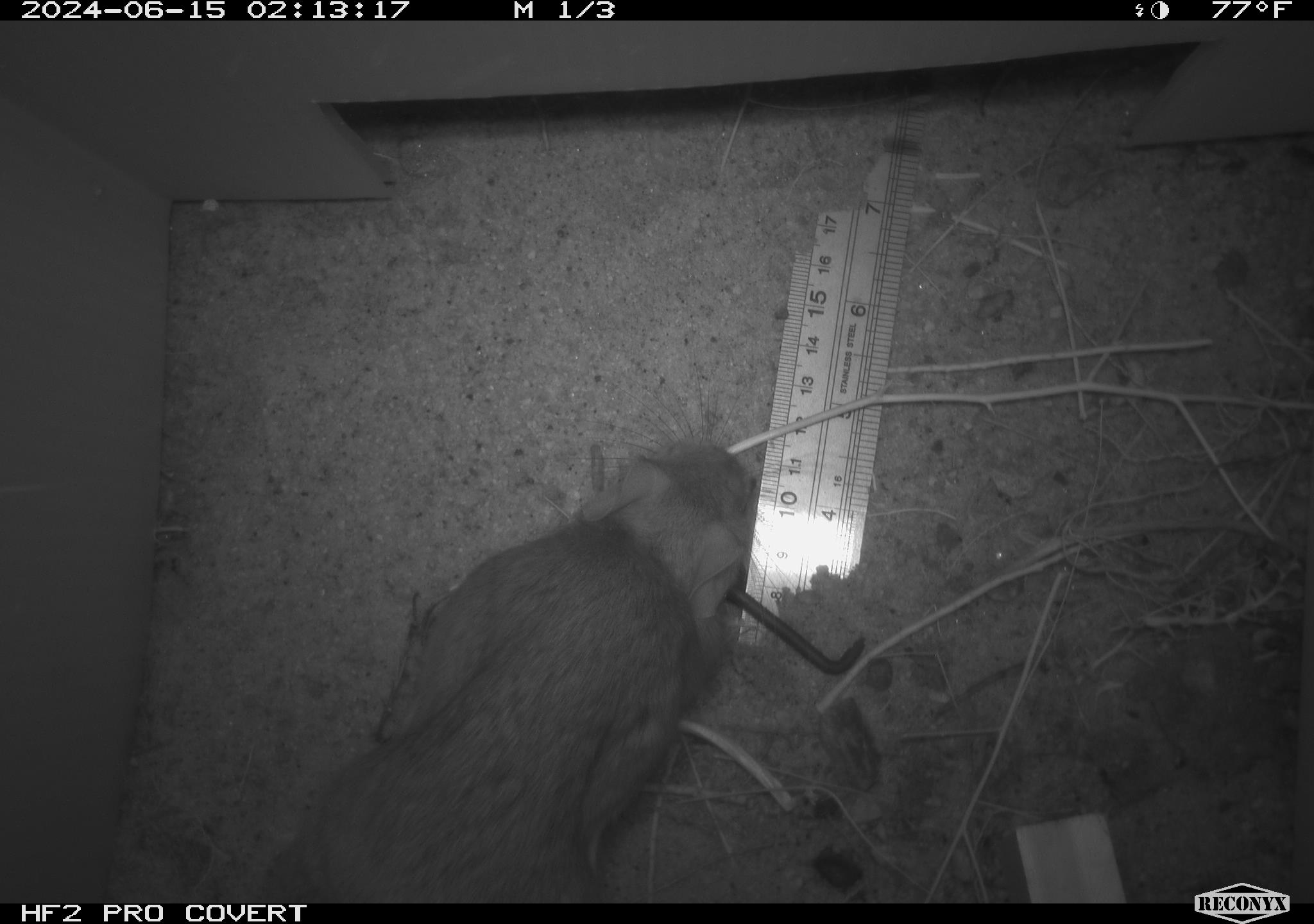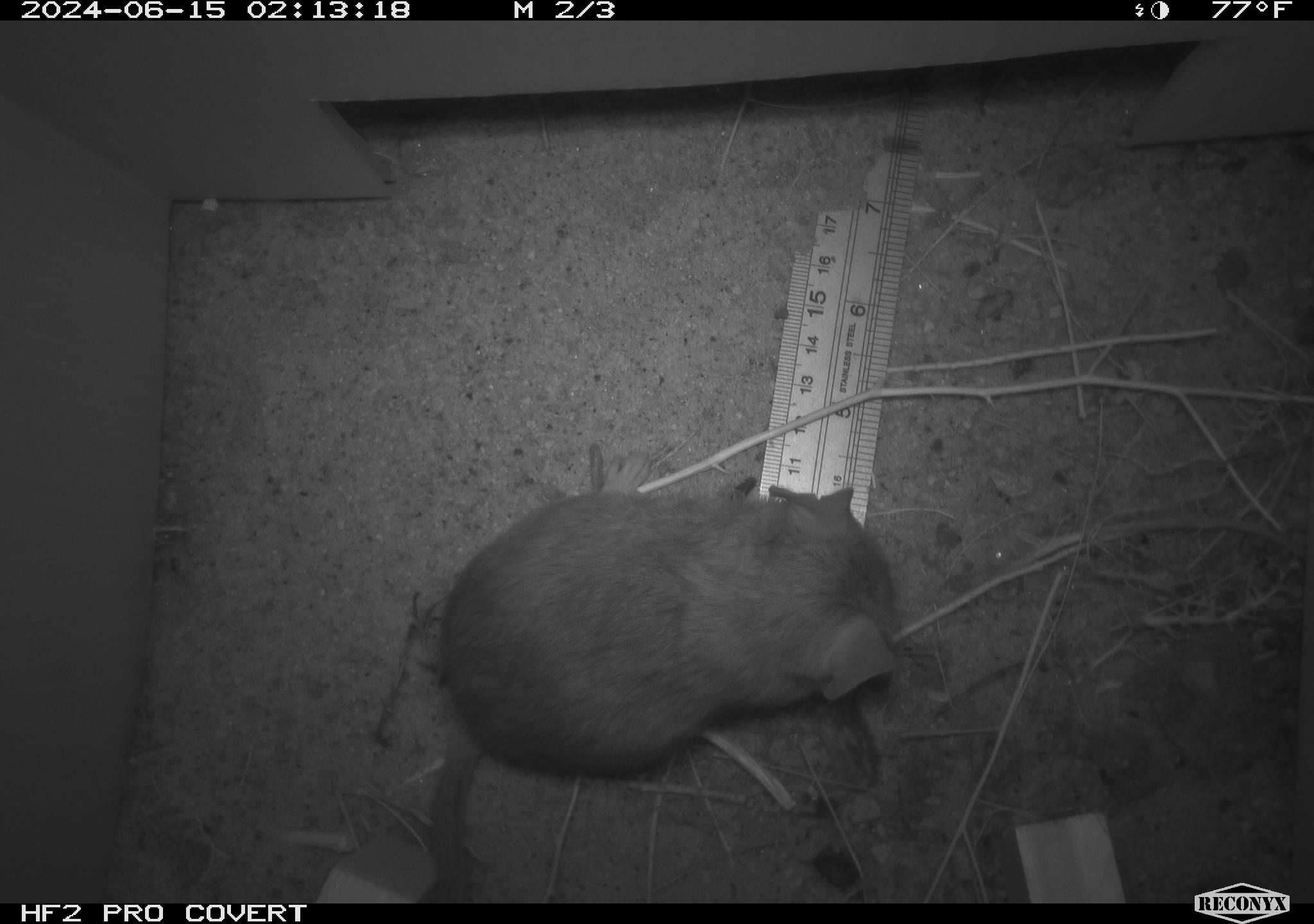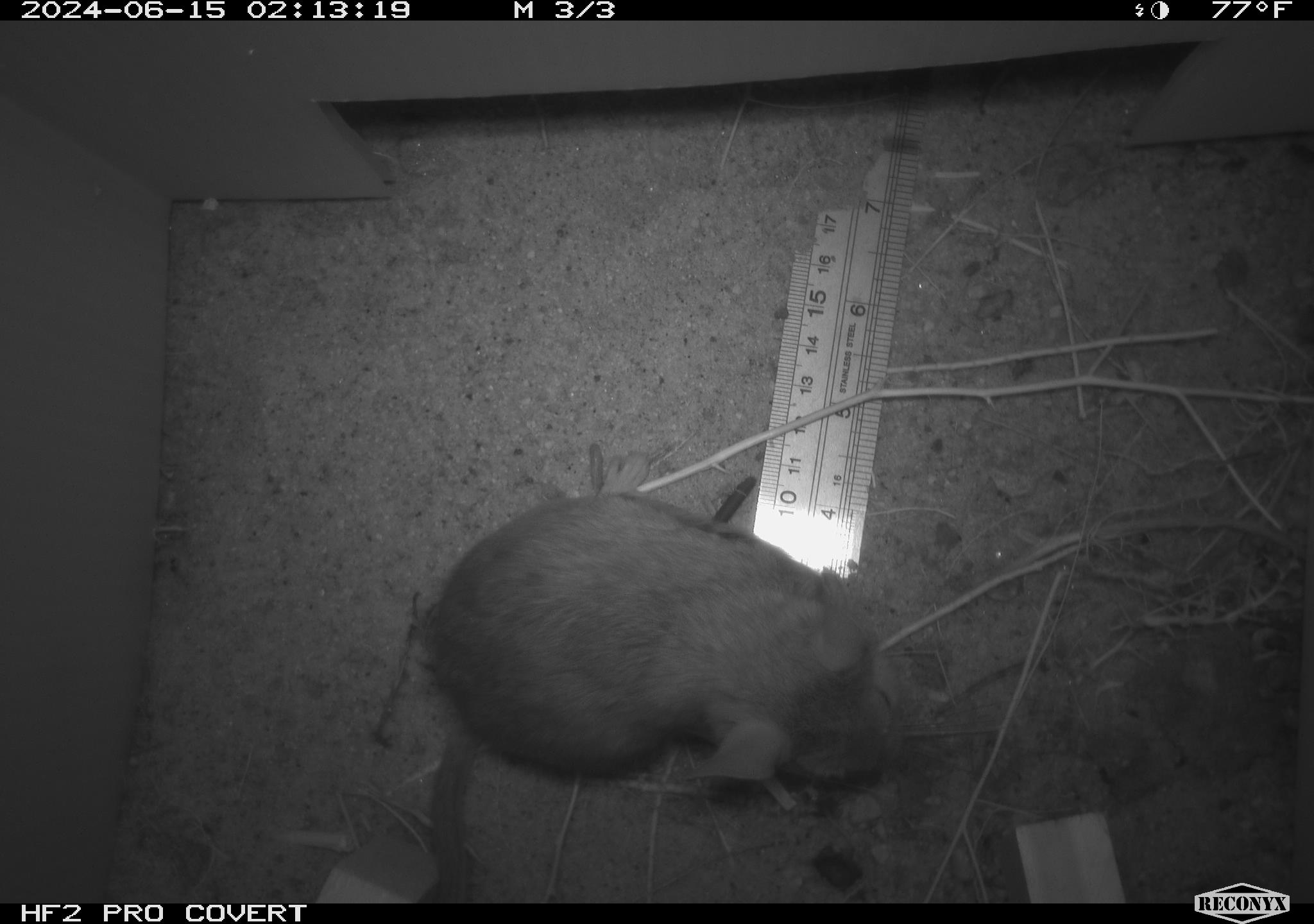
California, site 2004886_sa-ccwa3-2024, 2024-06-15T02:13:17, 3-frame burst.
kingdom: Animalia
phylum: Chordata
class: Mammalia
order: Rodentia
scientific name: Rodentia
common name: woodrat or rat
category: woodrat or rat species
Woodrat or rat species (woodrat or rat) (Rodentia).